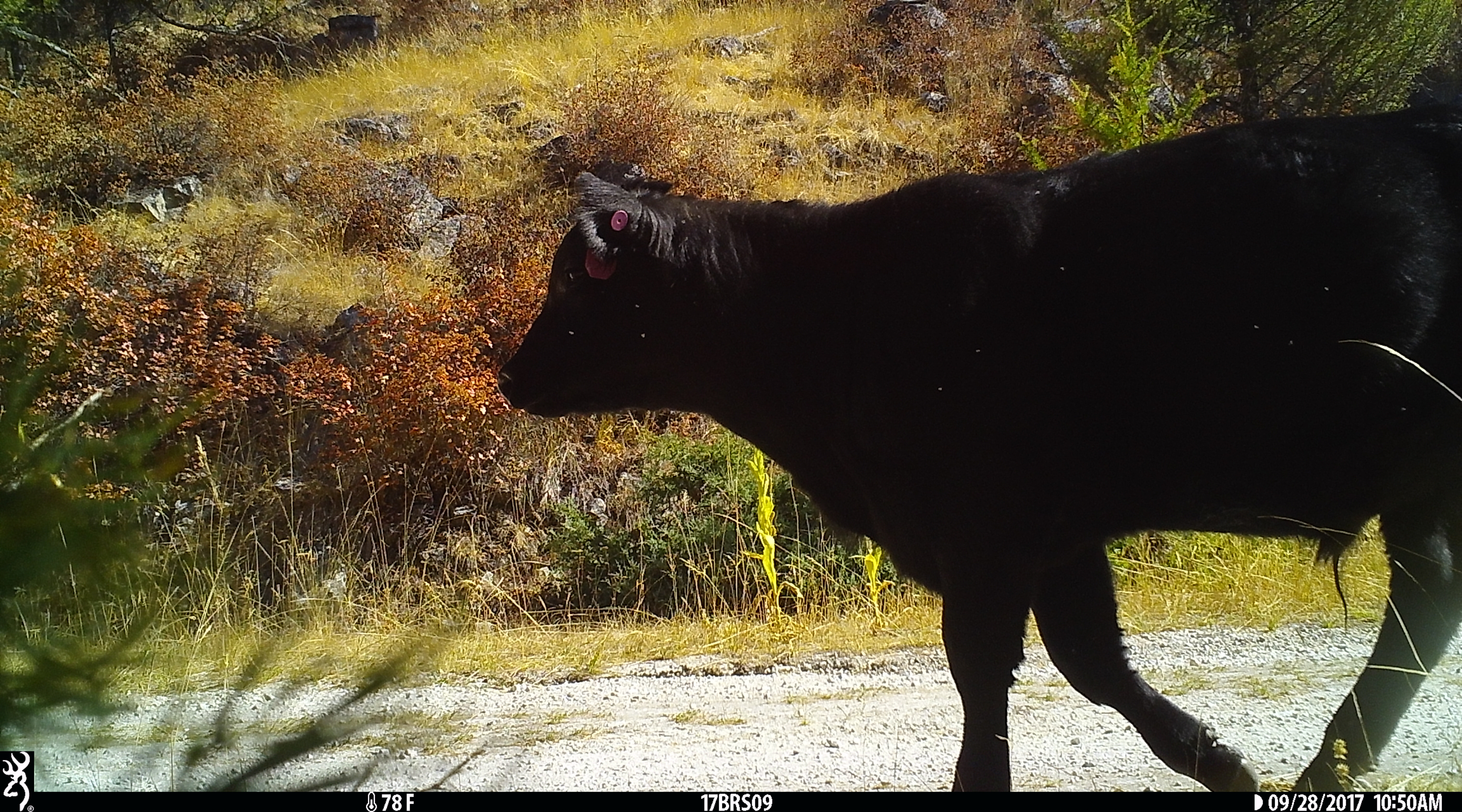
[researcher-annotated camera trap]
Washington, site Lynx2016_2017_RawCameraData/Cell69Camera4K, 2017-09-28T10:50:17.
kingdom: Animalia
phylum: Chordata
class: Mammalia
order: Artiodactyla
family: Bovidae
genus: Bos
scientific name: Bos taurus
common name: domestic cattle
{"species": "domestic cattle (Bos taurus)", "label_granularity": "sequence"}